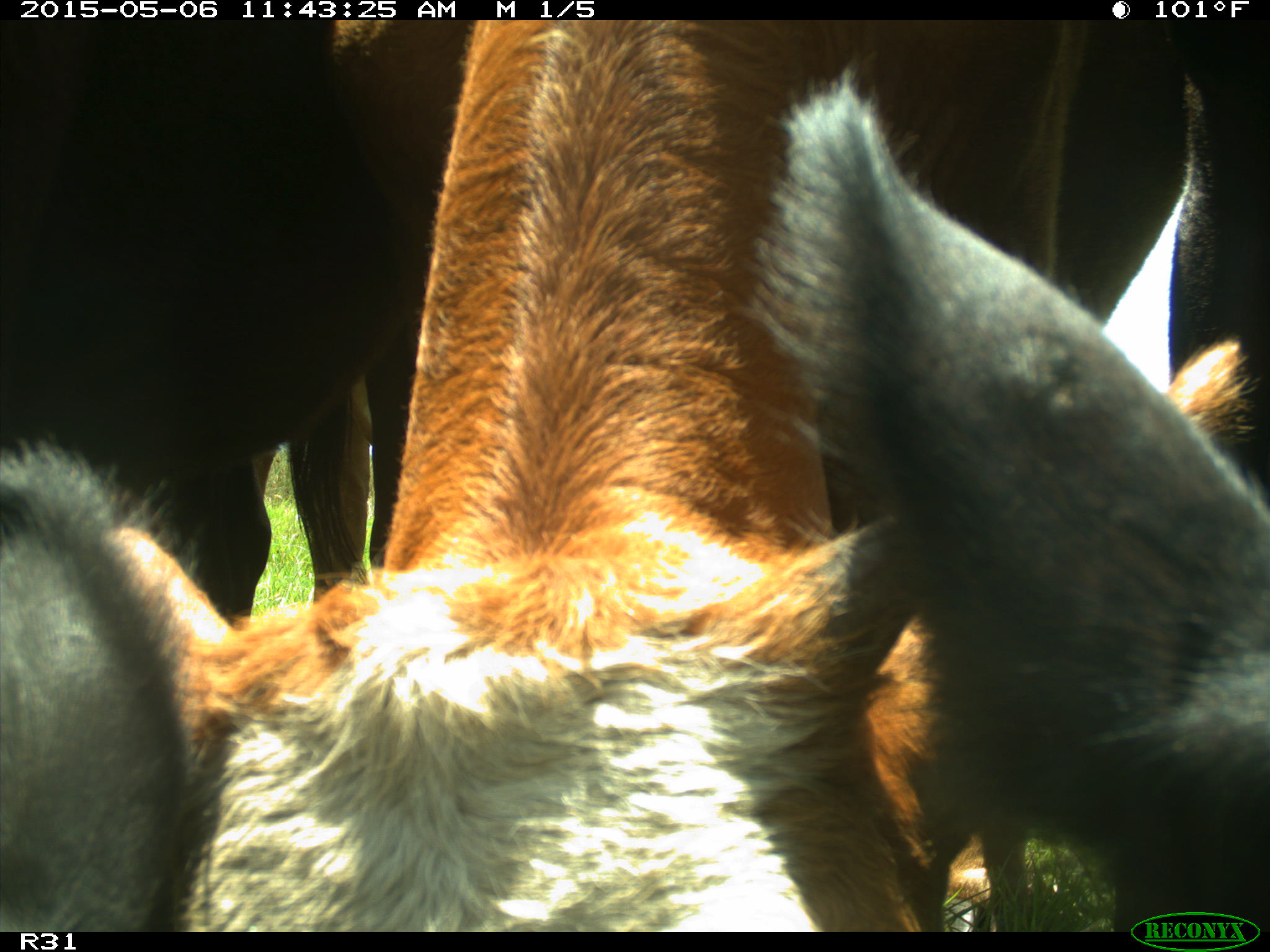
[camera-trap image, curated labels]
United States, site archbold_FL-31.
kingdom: Animalia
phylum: Chordata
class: Mammalia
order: Artiodactyla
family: Bovidae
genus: Bos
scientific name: Bos taurus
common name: domestic cow